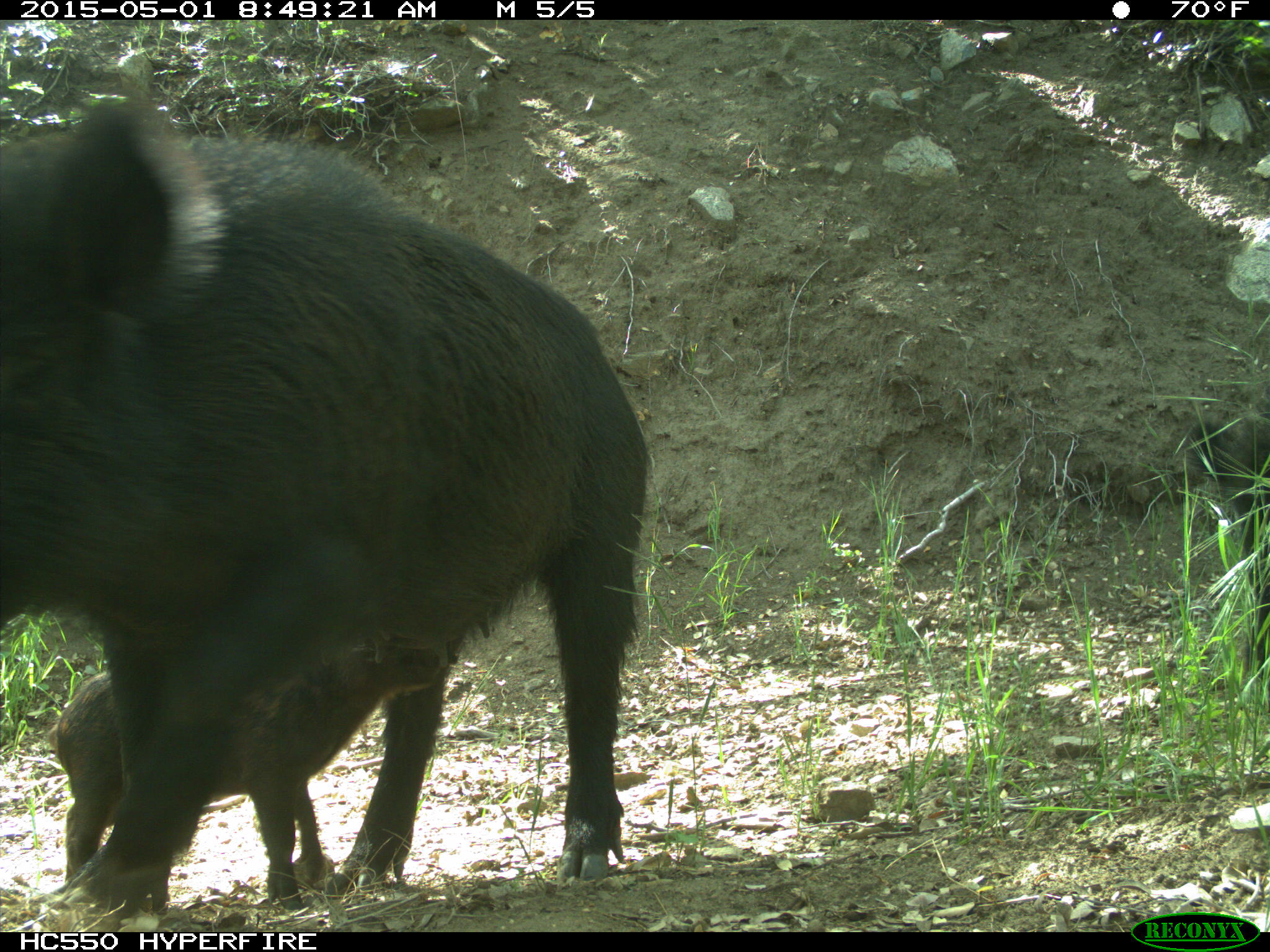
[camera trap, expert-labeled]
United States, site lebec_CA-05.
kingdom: Animalia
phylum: Chordata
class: Mammalia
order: Artiodactyla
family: Suidae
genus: Sus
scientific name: Sus scrofa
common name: wild boar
Sus scrofa (wild boar).